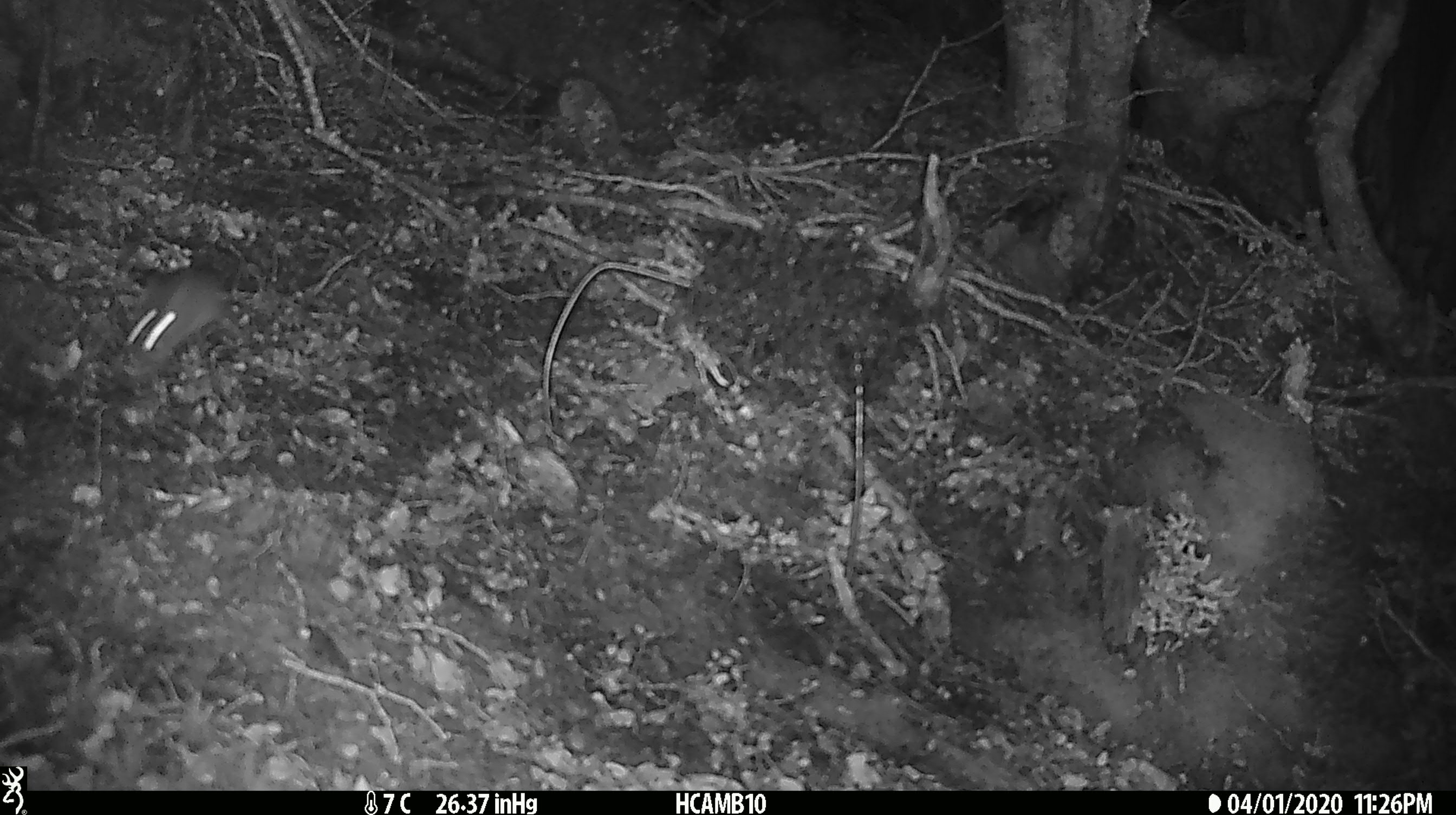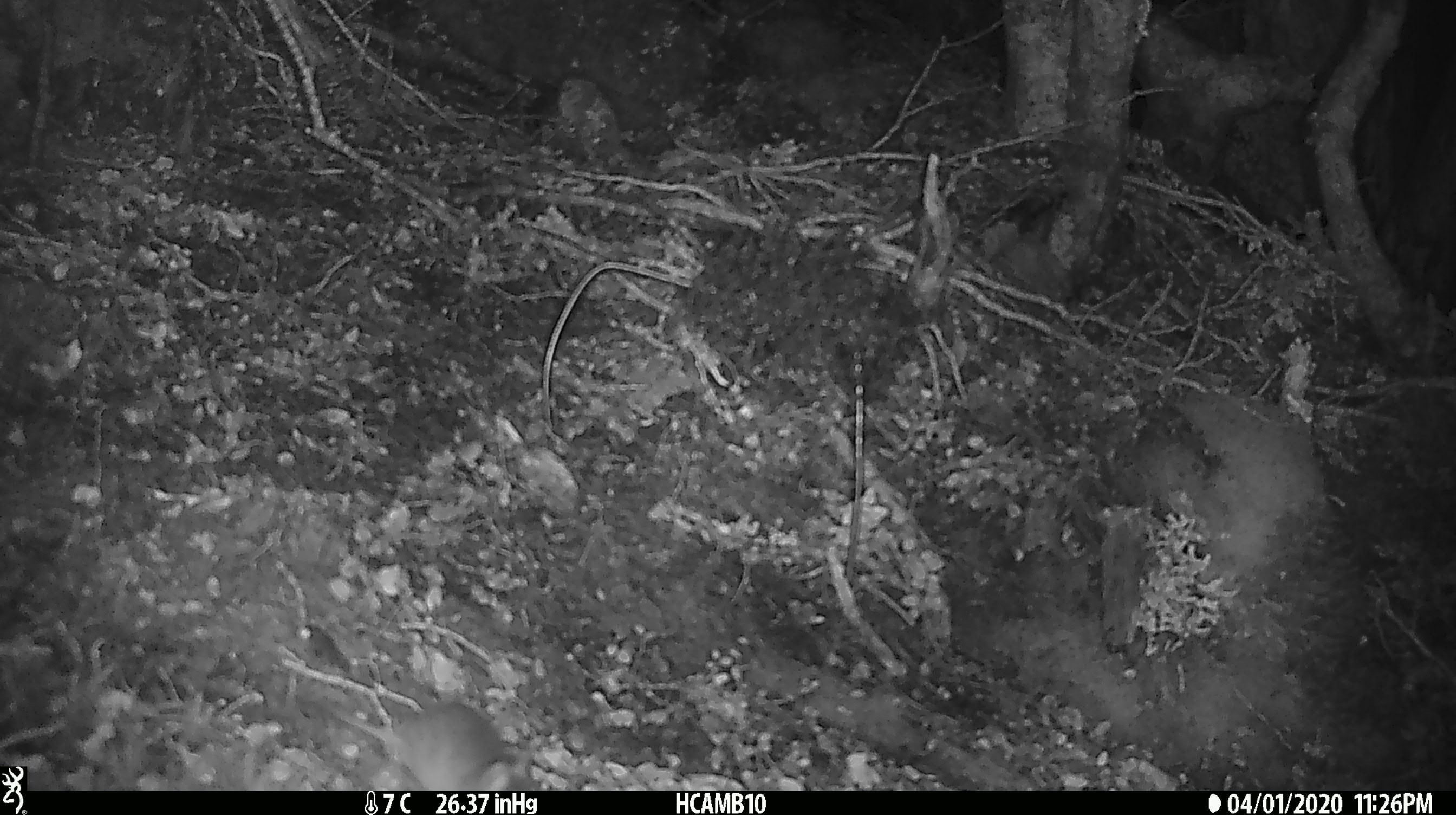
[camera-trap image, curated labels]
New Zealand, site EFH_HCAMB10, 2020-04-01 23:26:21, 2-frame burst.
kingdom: Animalia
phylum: Chordata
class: Mammalia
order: Rodentia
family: Muridae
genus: Mus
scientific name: Mus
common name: mouse